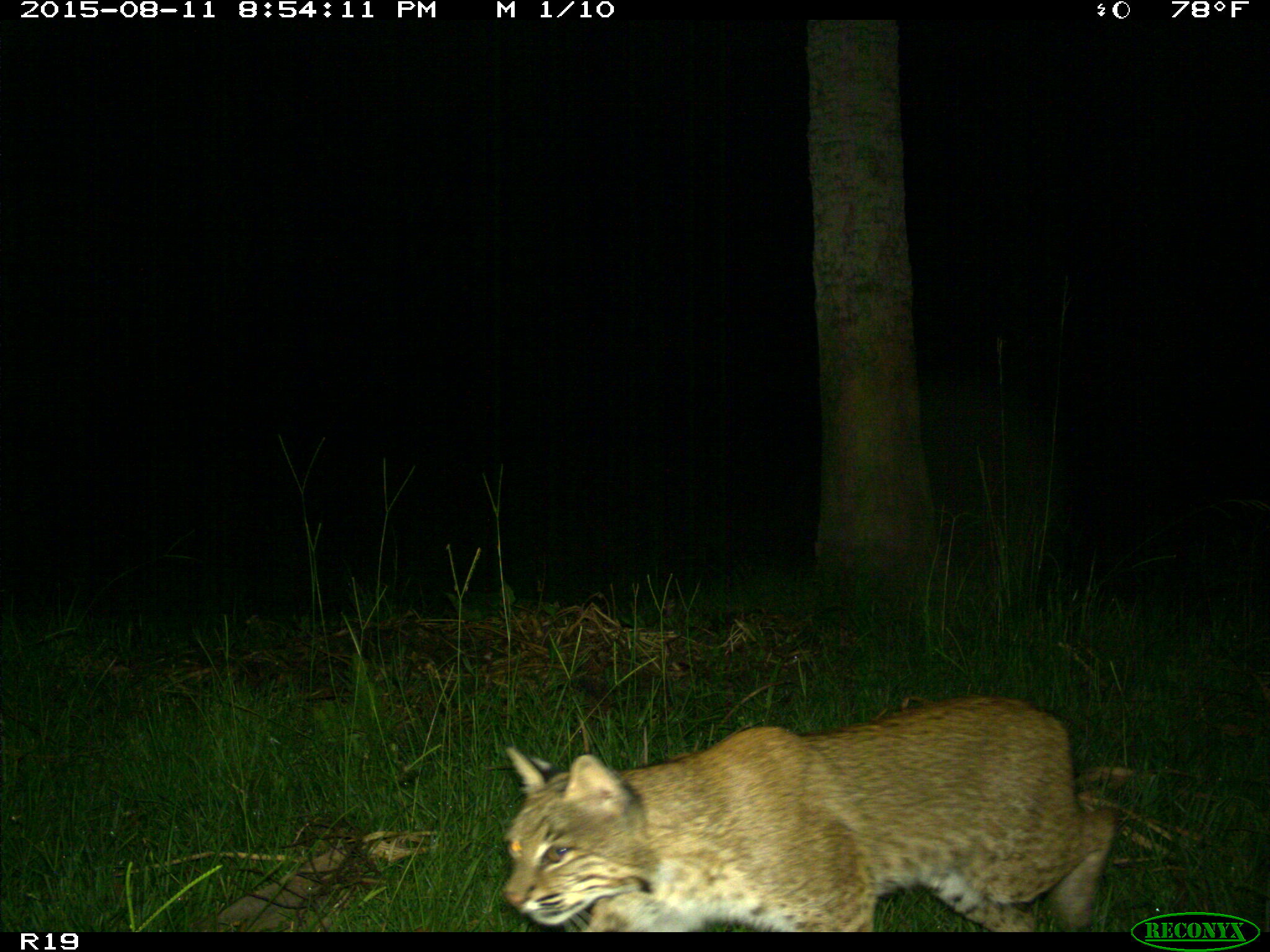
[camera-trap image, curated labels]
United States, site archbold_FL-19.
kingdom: Animalia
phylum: Chordata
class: Mammalia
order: Carnivora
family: Felidae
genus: Lynx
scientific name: Lynx rufus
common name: bobcat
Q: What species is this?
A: Lynx rufus (bobcat).